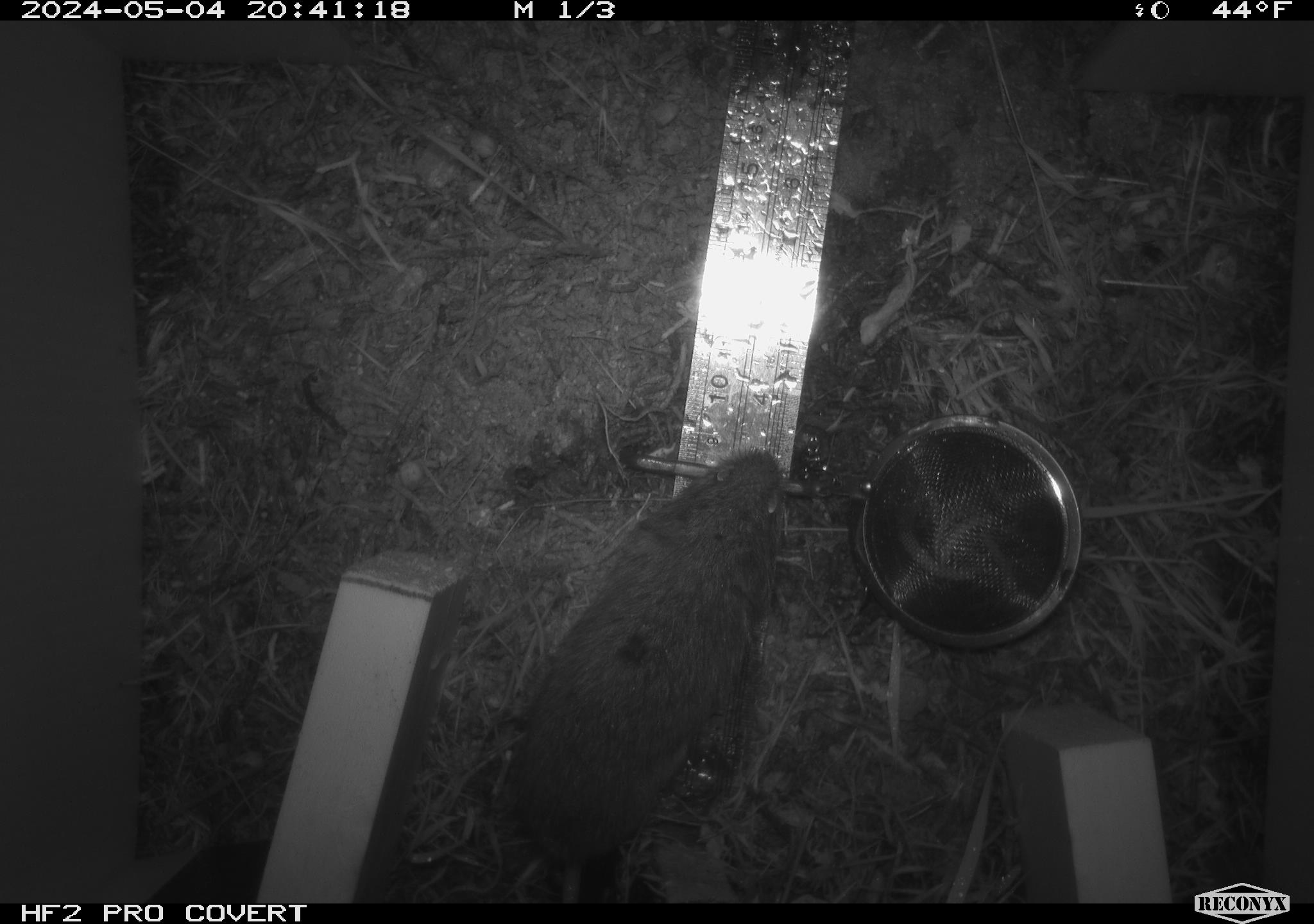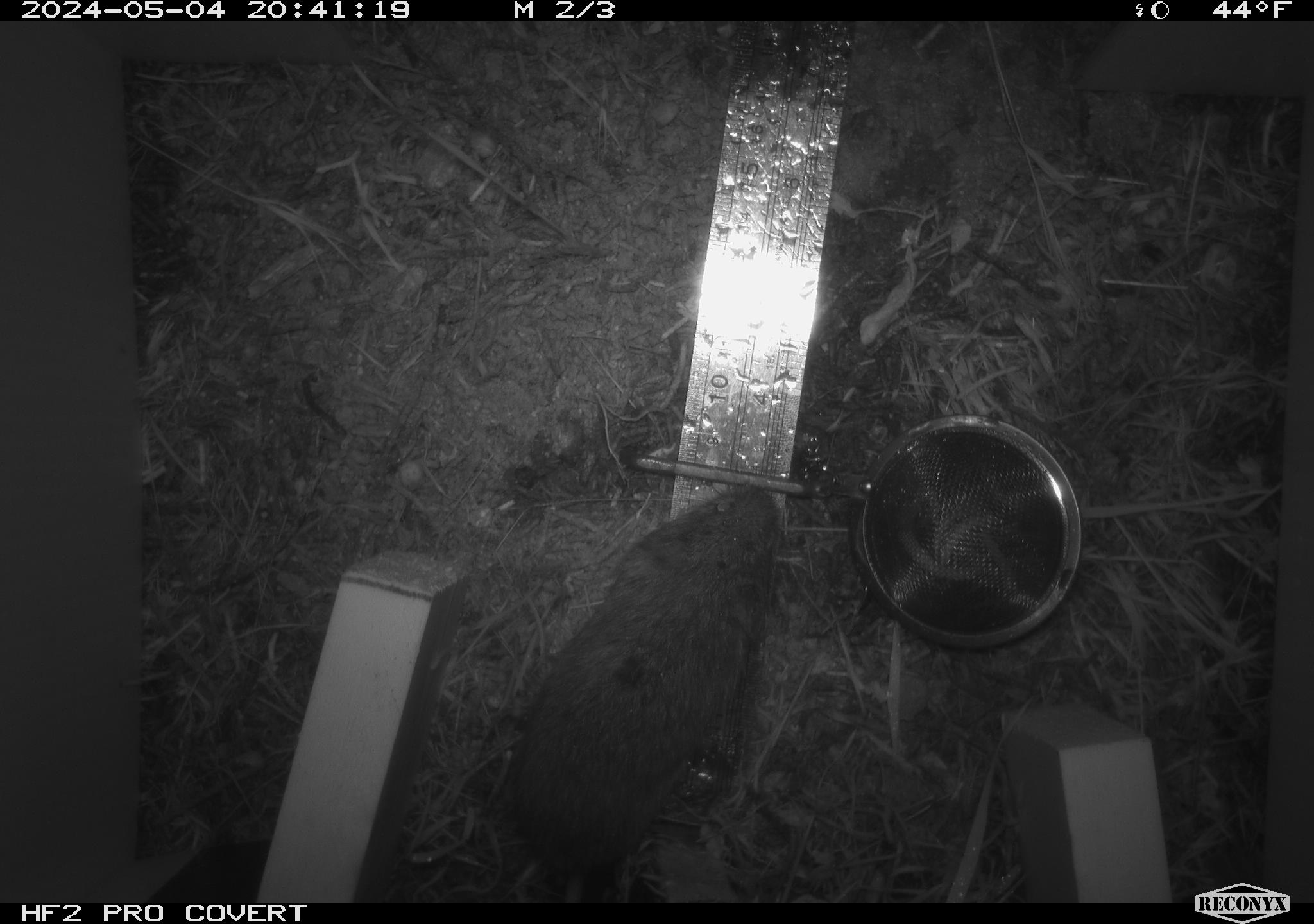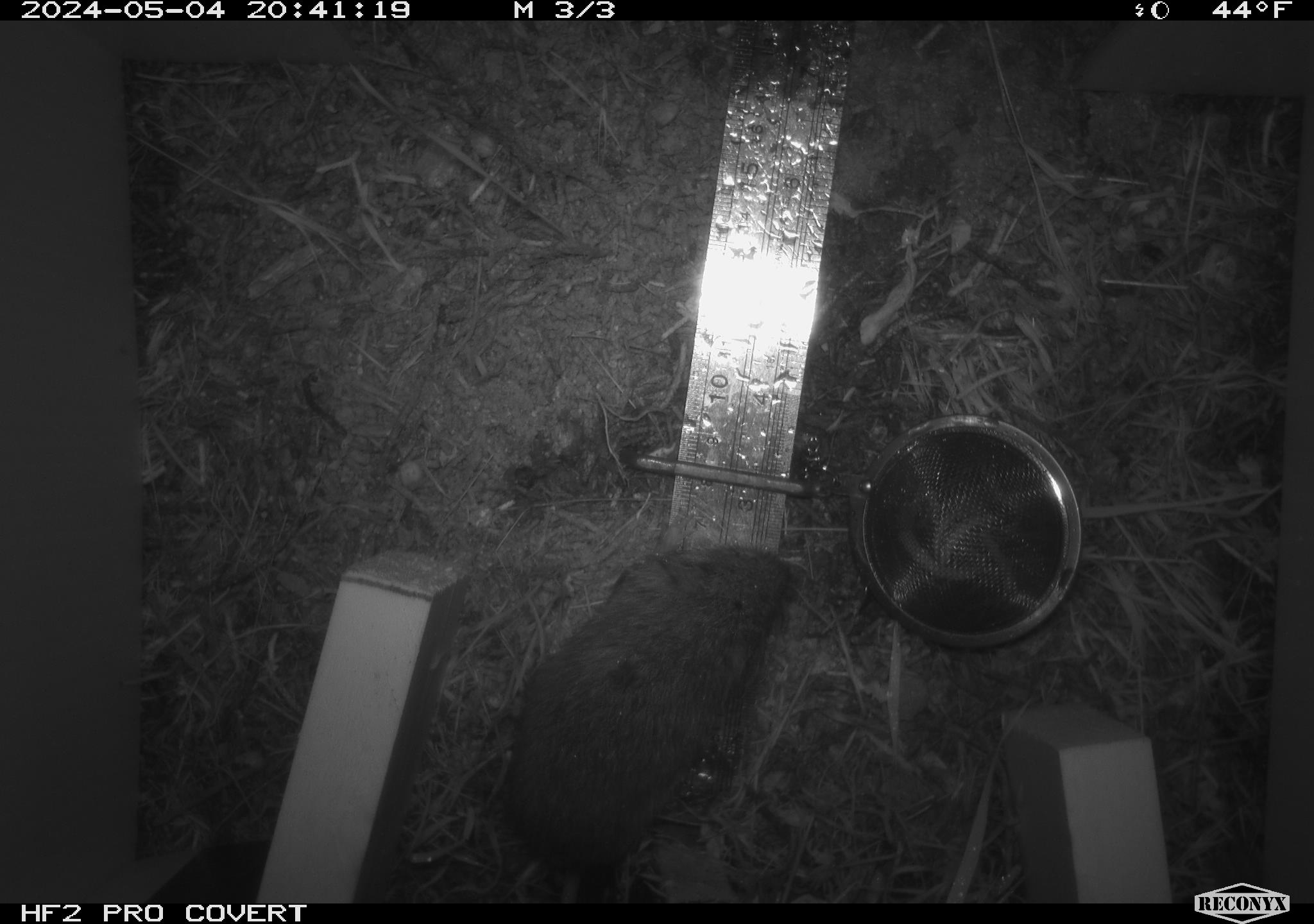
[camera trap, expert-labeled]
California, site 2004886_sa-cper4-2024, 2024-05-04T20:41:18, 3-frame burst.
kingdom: Animalia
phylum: Chordata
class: Mammalia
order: Rodentia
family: Cricetidae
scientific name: Arvicolinae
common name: voles, lemmings, and muskrats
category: arvicolinae subfamily